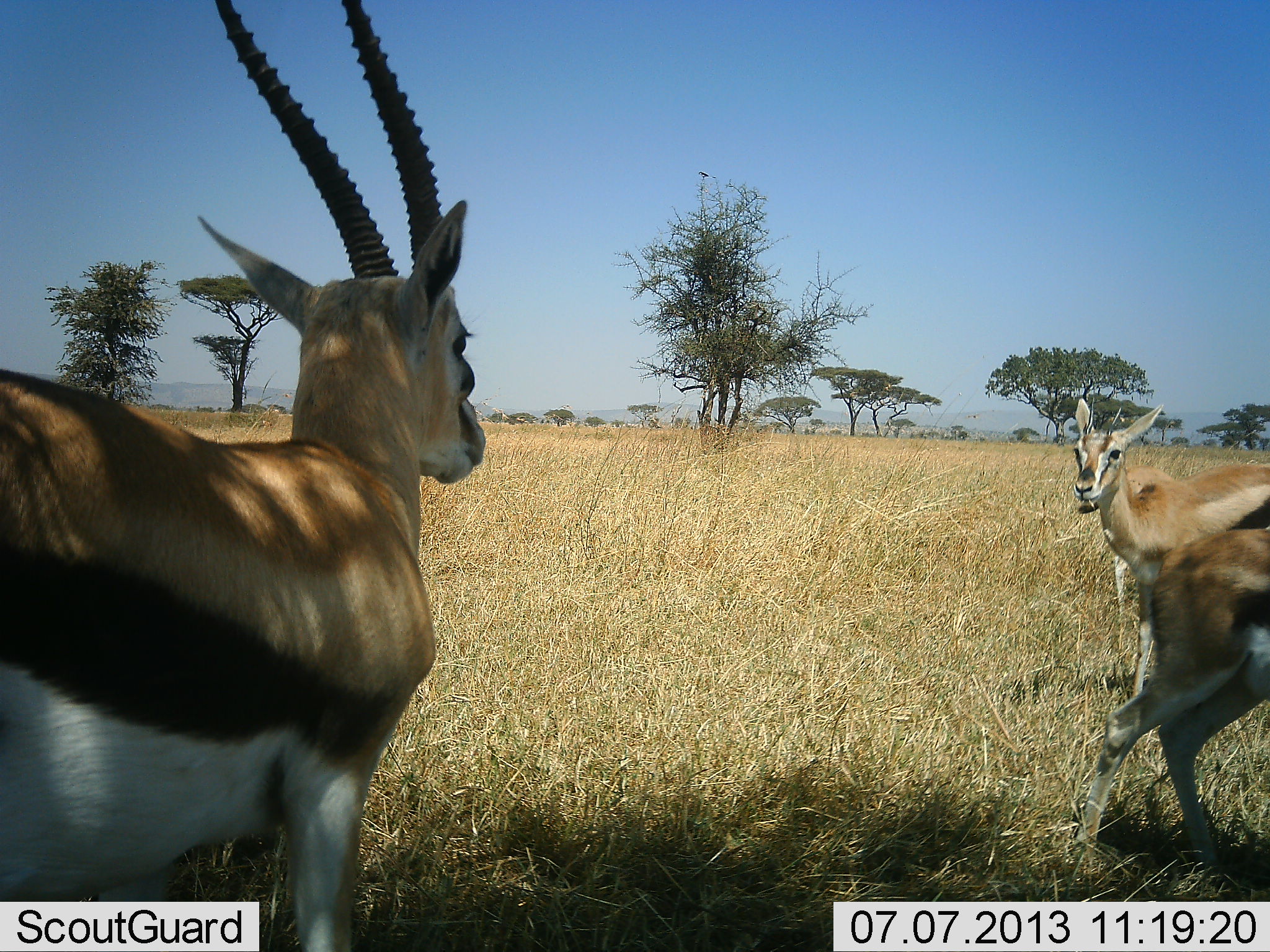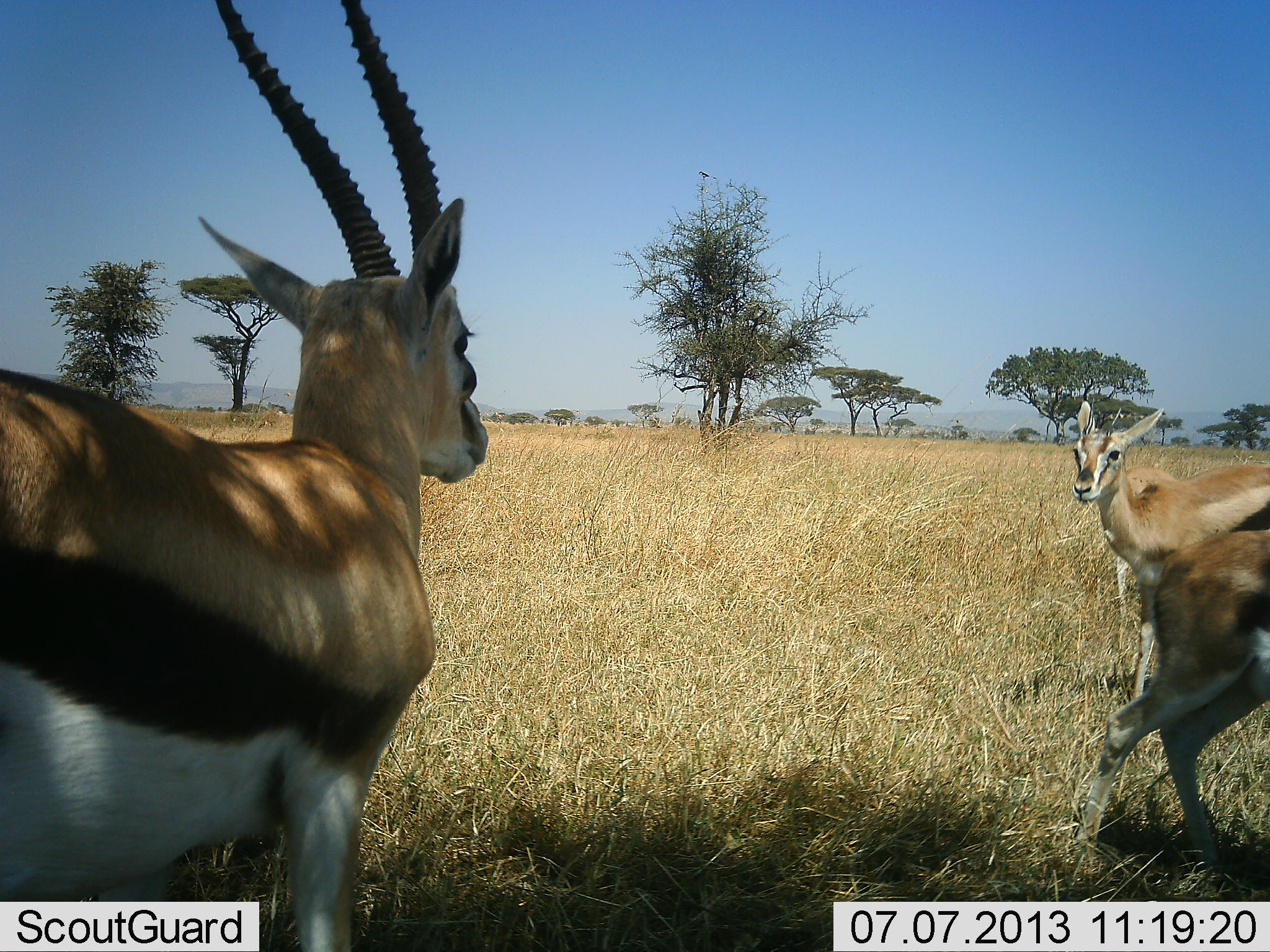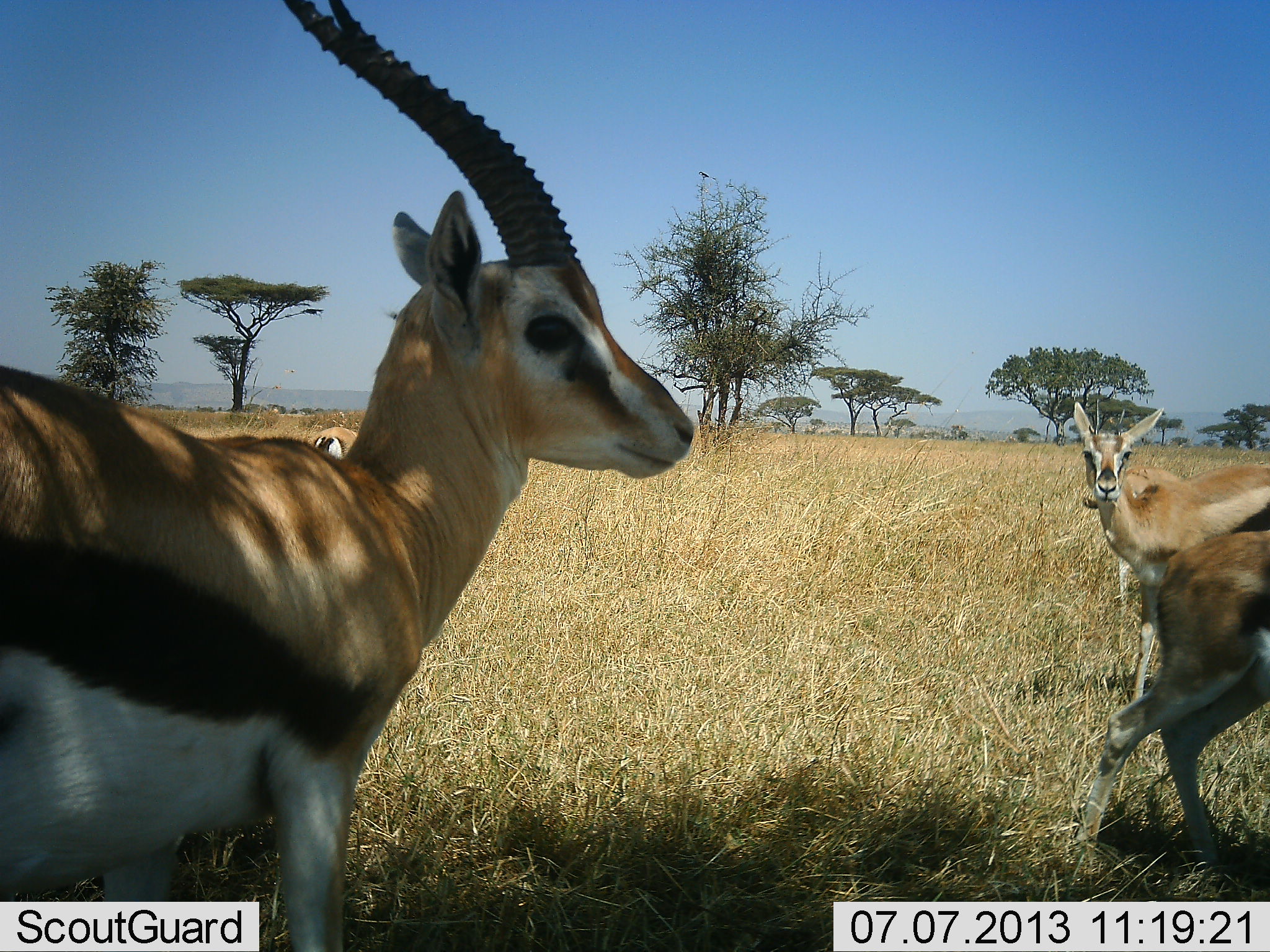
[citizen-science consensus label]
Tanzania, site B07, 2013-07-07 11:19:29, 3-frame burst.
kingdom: Animalia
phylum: Chordata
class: Mammalia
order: Artiodactyla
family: Bovidae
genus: Eudorcas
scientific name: Eudorcas thomsonii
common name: thomson's gazelle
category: gazellethomsons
Gazellethomsons (thomson's gazelle) (Eudorcas thomsonii), count 3. Behavior (volunteer vote fractions): standing 80%, resting 15%, moving 25%, interacting 15%. Young present (vote fraction): 15%. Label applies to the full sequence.